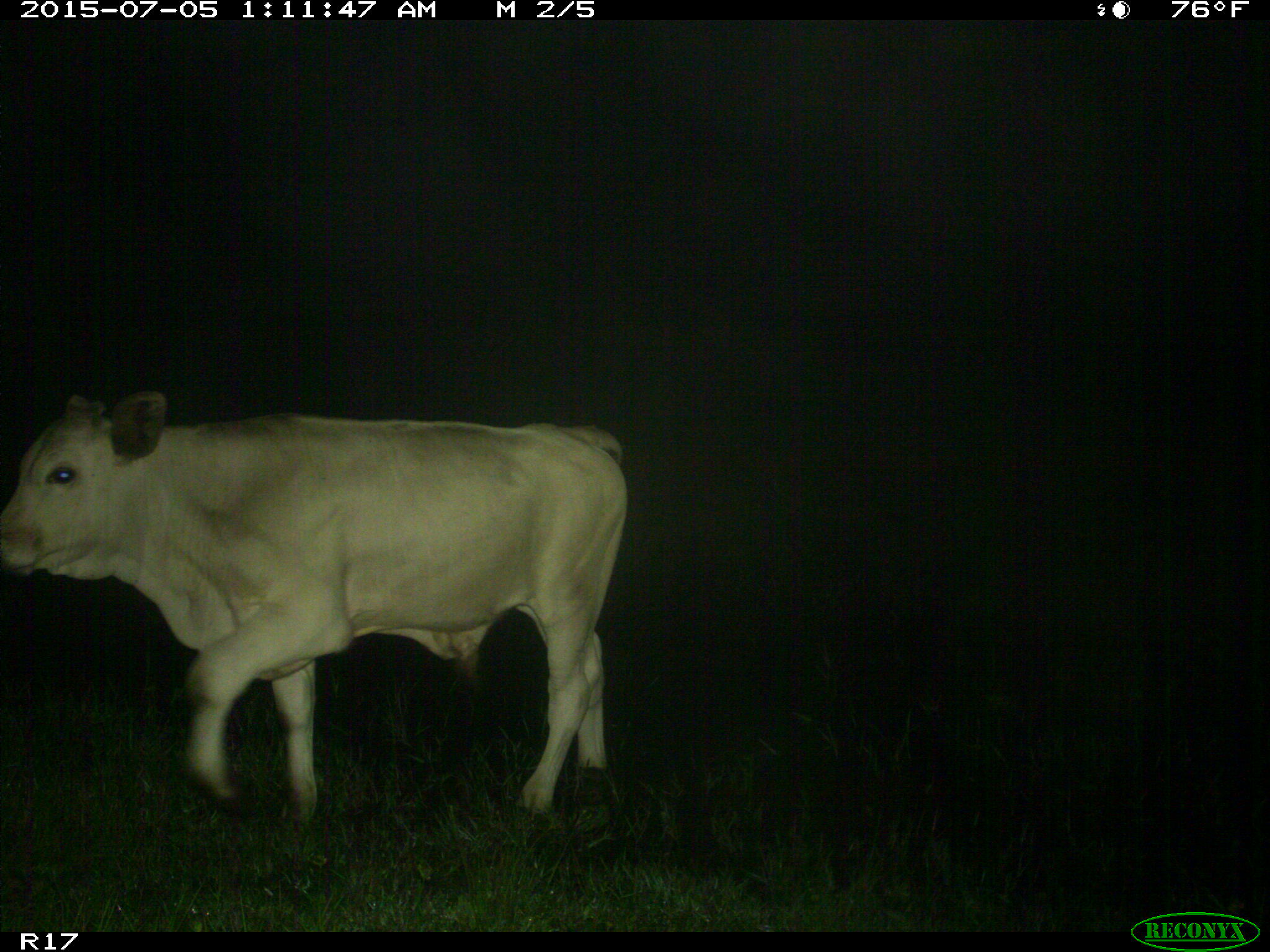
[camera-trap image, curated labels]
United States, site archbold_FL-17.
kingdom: Animalia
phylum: Chordata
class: Mammalia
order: Artiodactyla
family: Bovidae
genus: Bos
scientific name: Bos taurus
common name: domestic cow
Bos taurus (domestic cow).